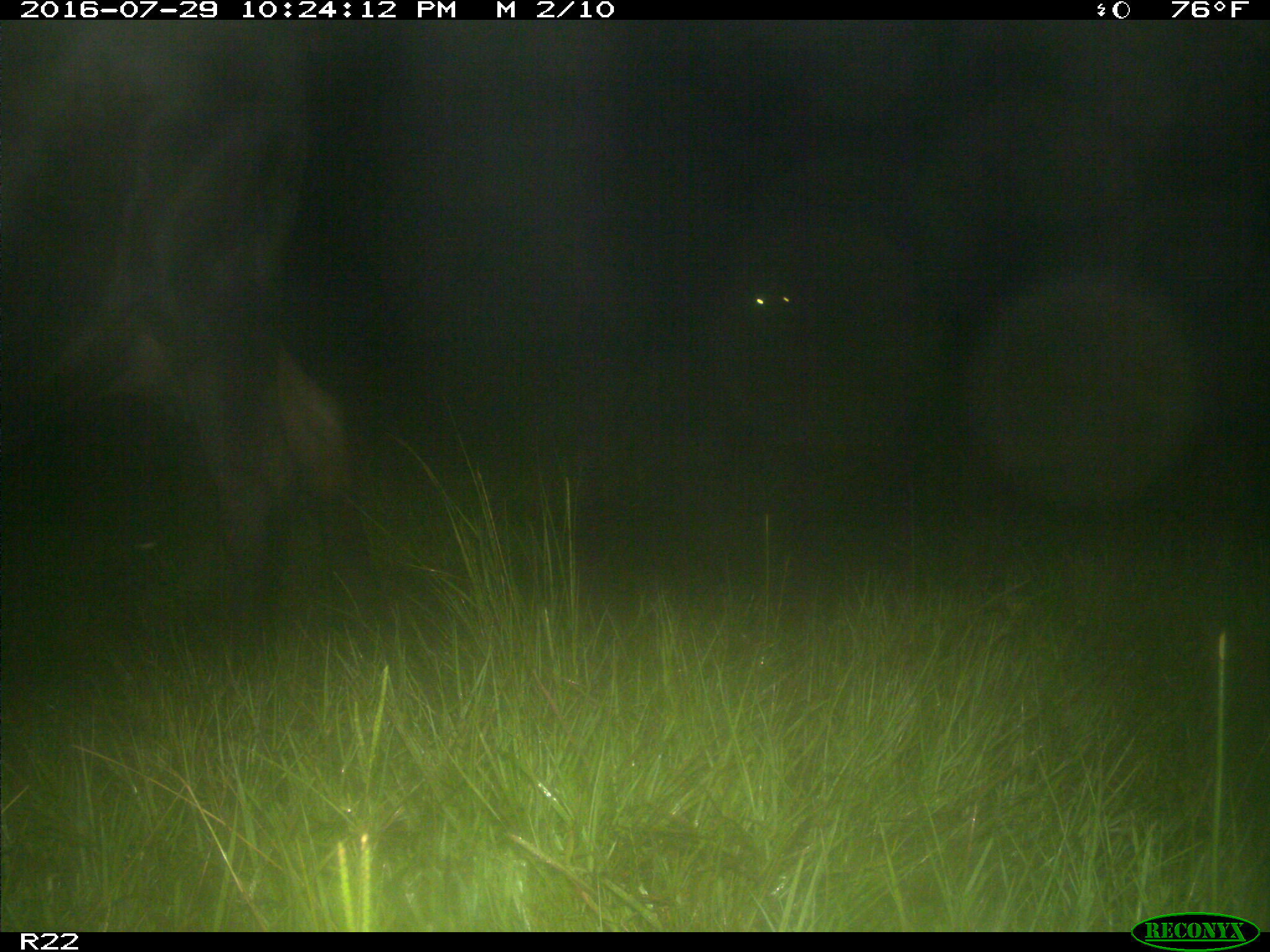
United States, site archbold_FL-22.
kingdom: Animalia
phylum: Chordata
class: Mammalia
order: Artiodactyla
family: Bovidae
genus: Bos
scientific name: Bos taurus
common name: domestic cow